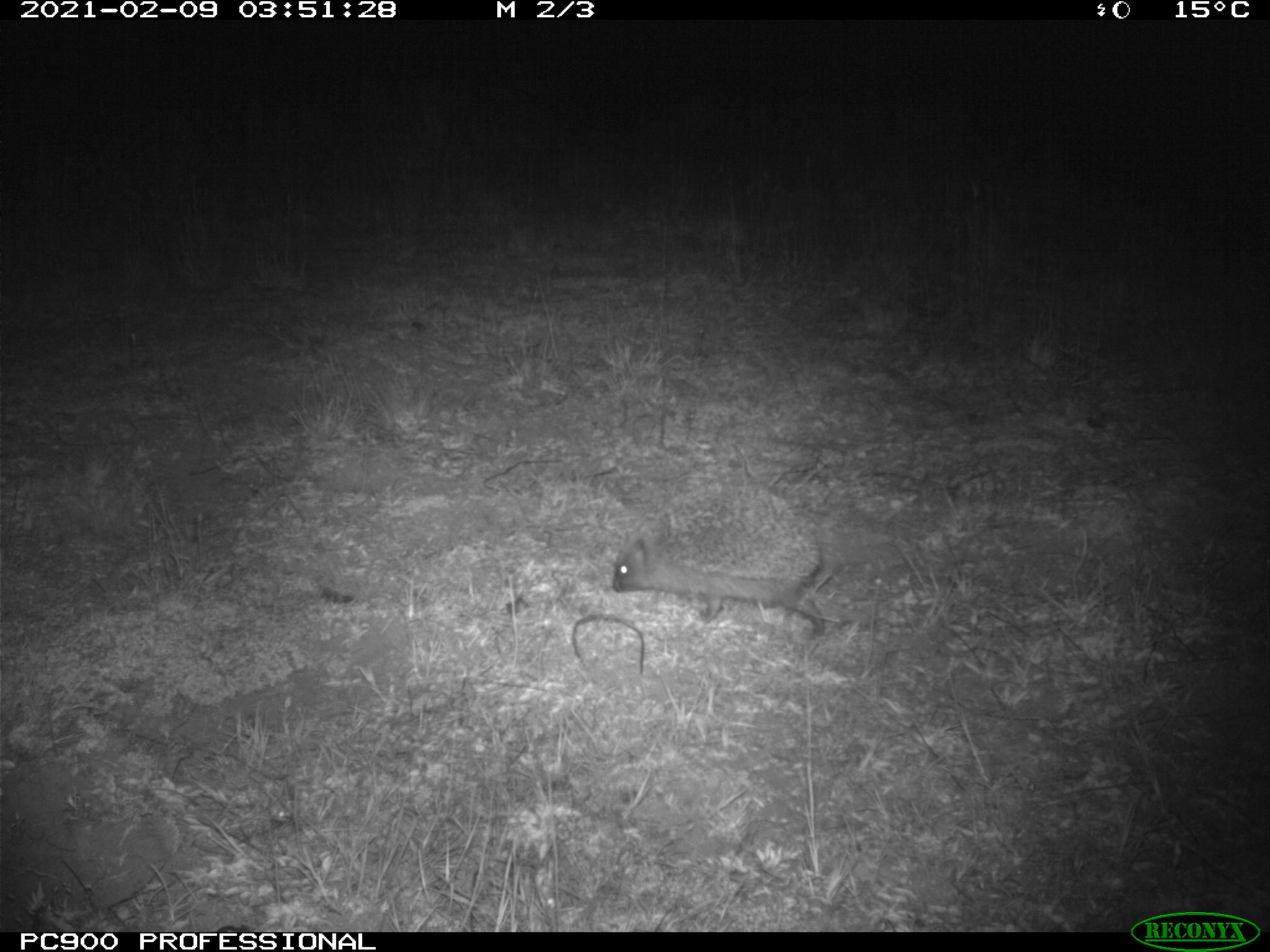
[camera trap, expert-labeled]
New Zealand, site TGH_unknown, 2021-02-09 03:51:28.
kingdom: Animalia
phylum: Chordata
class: Mammalia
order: Eulipotyphla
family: Erinaceidae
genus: Erinaceus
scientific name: Erinaceus europaeus europaeus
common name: european hedgehog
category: hedgehog